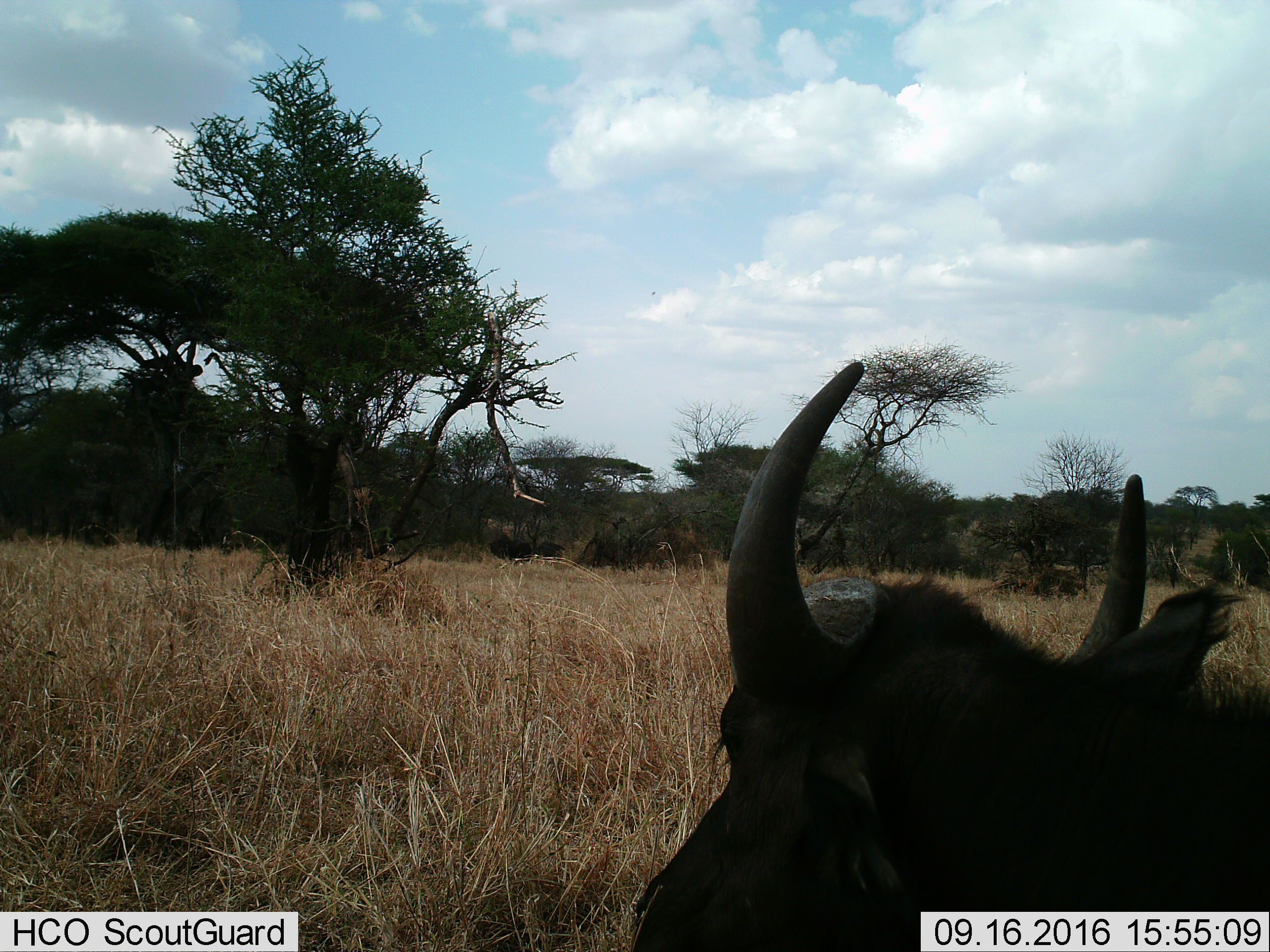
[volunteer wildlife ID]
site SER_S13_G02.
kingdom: Animalia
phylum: Chordata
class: Mammalia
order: Artiodactyla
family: Bovidae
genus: Syncerus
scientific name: Syncerus caffer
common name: african buffalo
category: buffalo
Buffalo (african buffalo) (Syncerus caffer), count 1. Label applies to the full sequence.